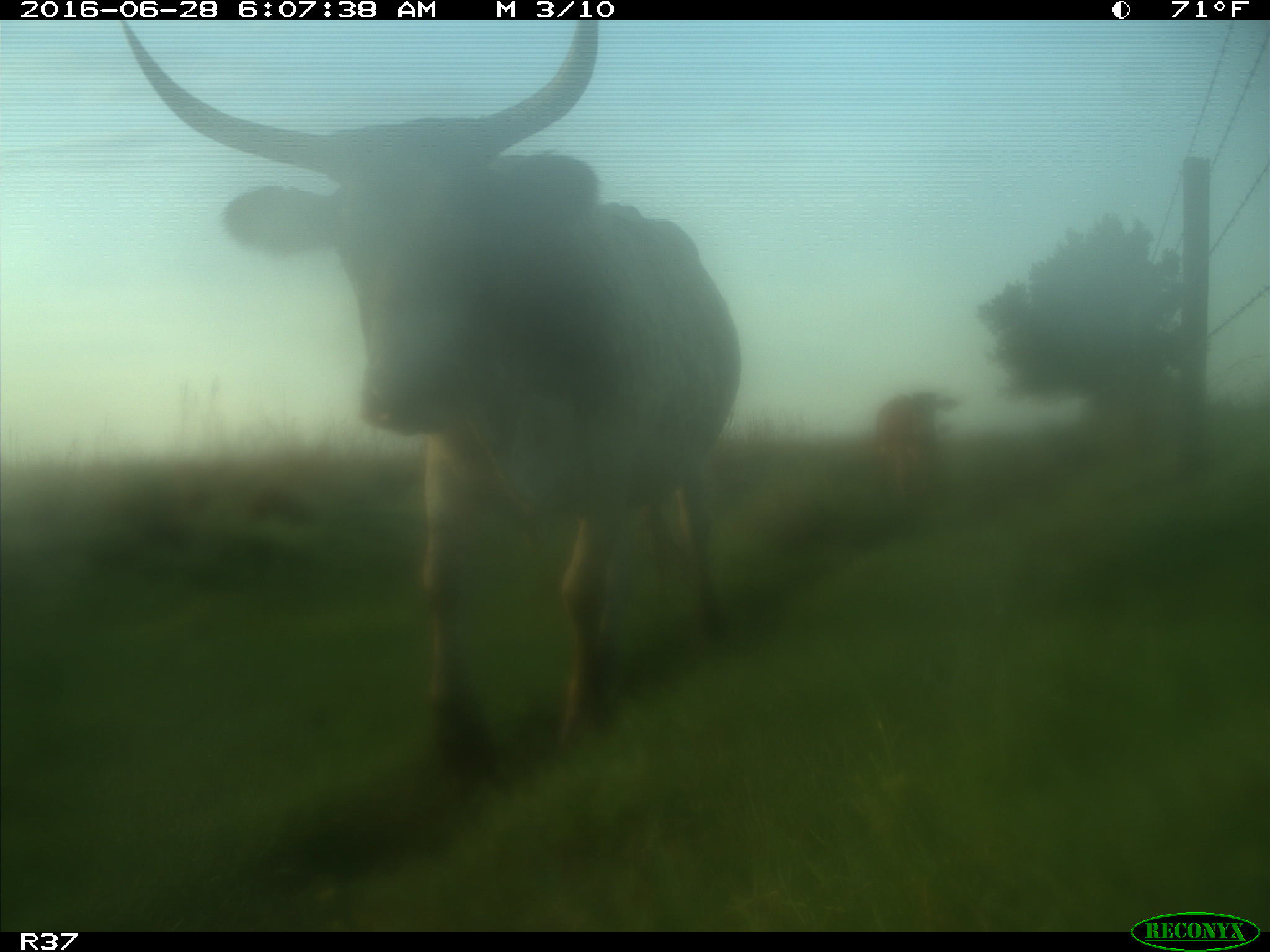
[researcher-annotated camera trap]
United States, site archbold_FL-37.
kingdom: Animalia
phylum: Chordata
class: Mammalia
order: Artiodactyla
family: Bovidae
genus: Bos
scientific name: Bos taurus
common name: domestic cow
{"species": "Bos taurus (domestic cow)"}